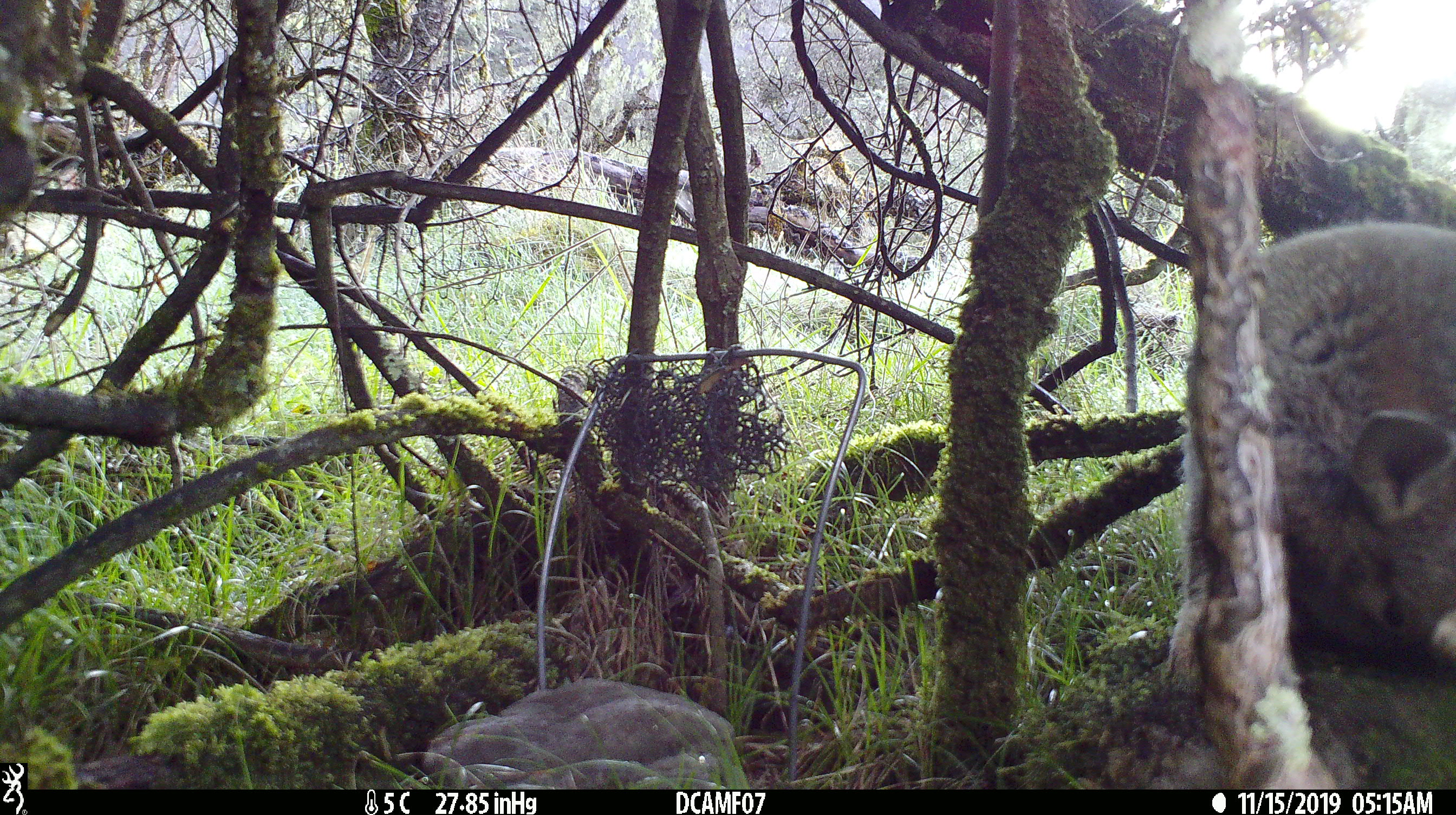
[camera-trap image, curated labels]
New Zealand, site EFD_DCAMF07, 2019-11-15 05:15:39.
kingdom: Animalia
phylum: Chordata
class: Mammalia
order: Lagomorpha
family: Leporidae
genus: Oryctolagus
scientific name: Oryctolagus cuniculus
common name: european rabbit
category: rabbit